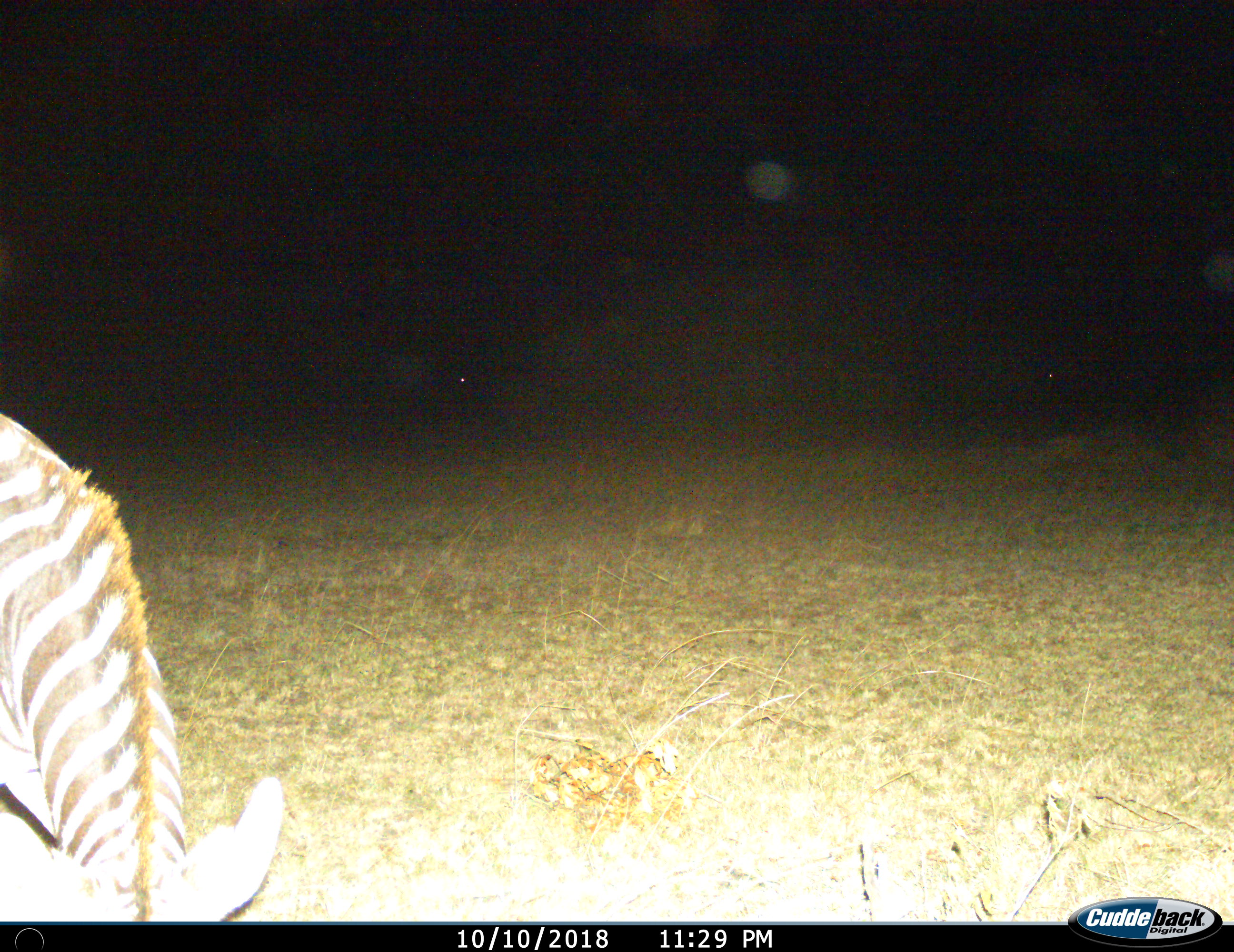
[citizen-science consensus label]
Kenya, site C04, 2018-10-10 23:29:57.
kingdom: Animalia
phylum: Chordata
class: Mammalia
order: Perissodactyla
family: Equidae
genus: Equus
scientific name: Equus quagga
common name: plains zebra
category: zebra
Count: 1.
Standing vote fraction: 30%.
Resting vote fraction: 0%.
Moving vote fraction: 20%.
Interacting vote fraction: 0%.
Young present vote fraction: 0%.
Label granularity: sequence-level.